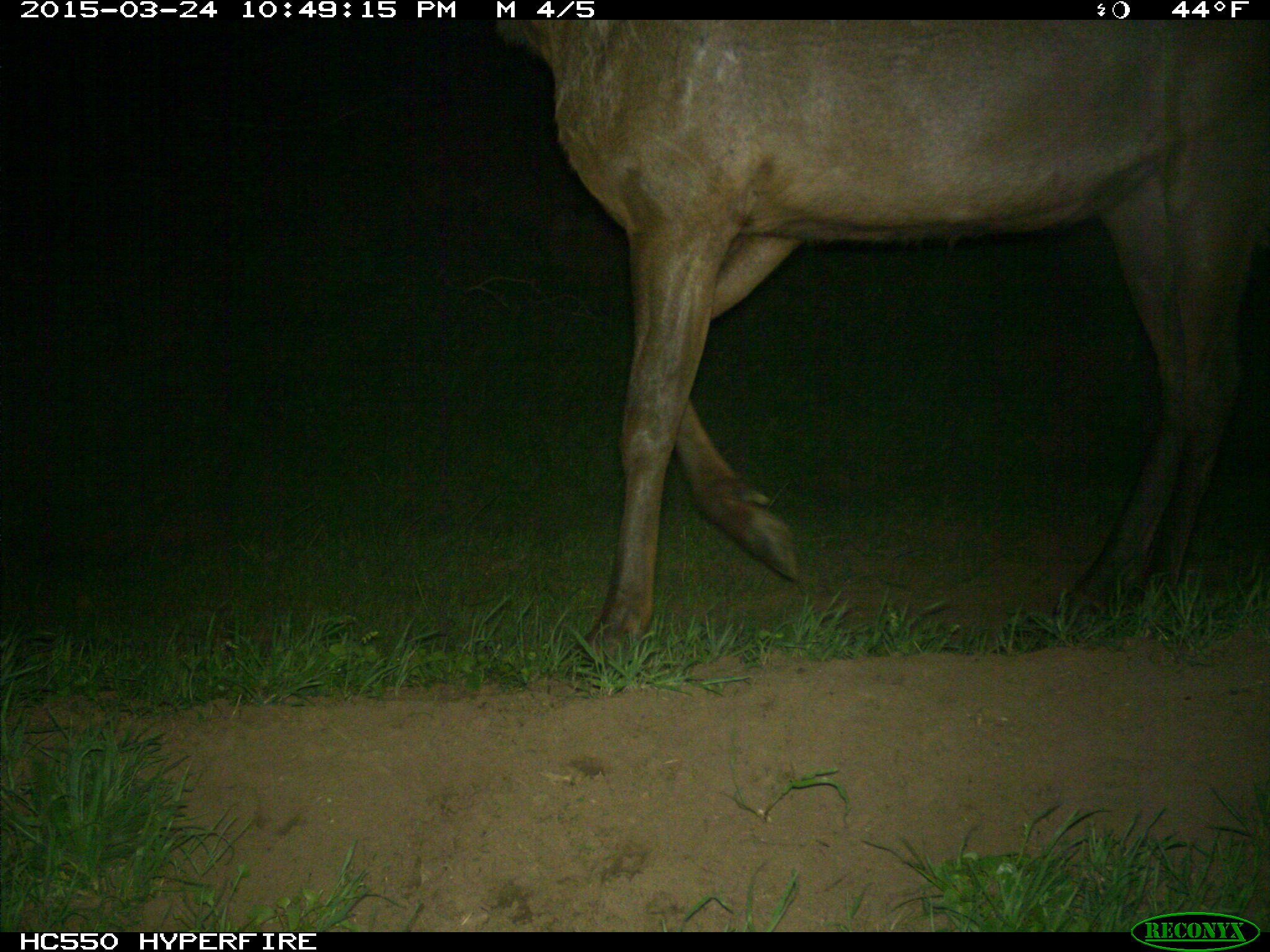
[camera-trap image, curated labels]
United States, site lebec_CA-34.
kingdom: Animalia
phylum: Chordata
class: Mammalia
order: Artiodactyla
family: Cervidae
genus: Cervus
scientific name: Cervus canadensis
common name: elk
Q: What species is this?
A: Cervus canadensis (elk).